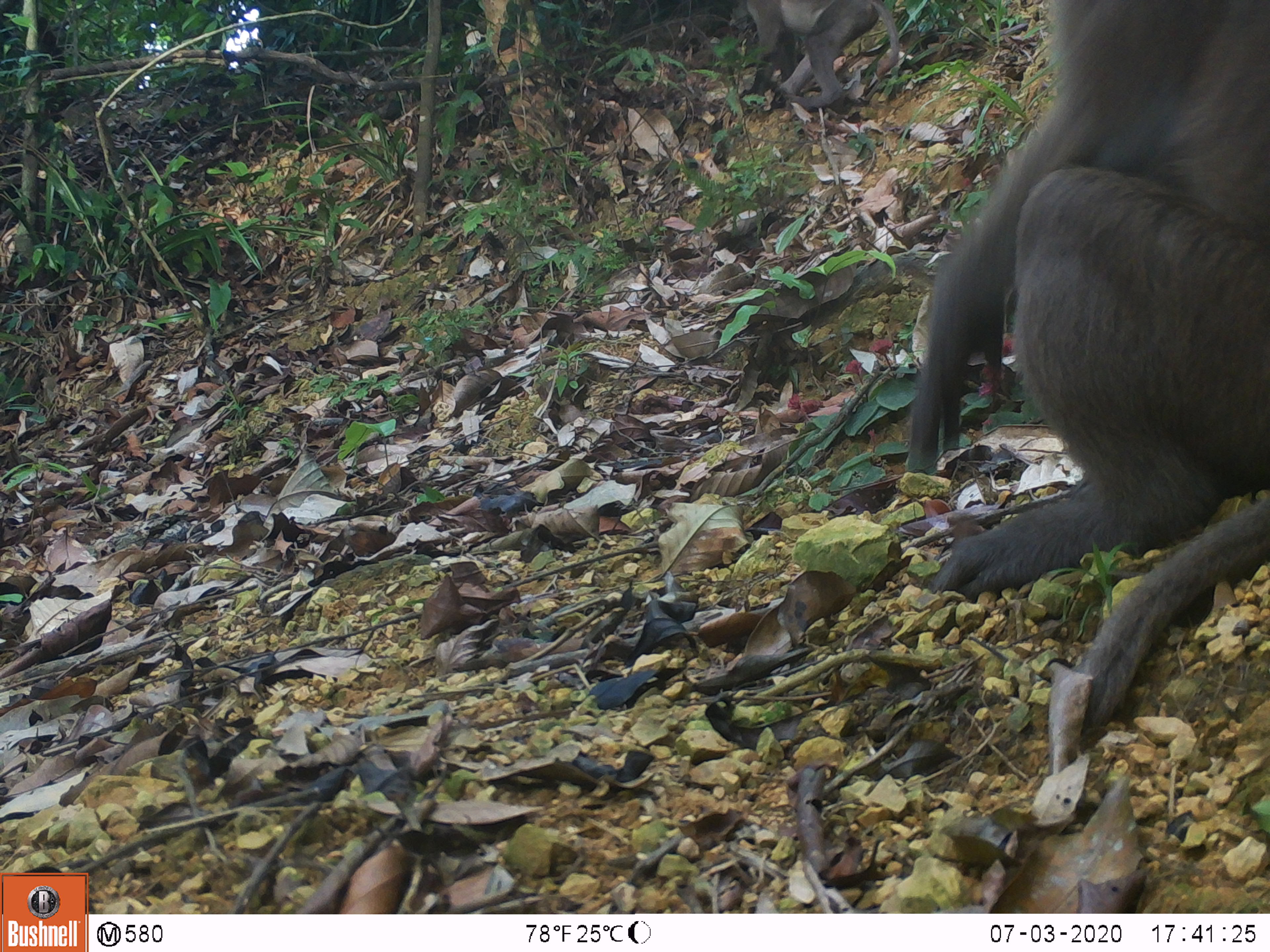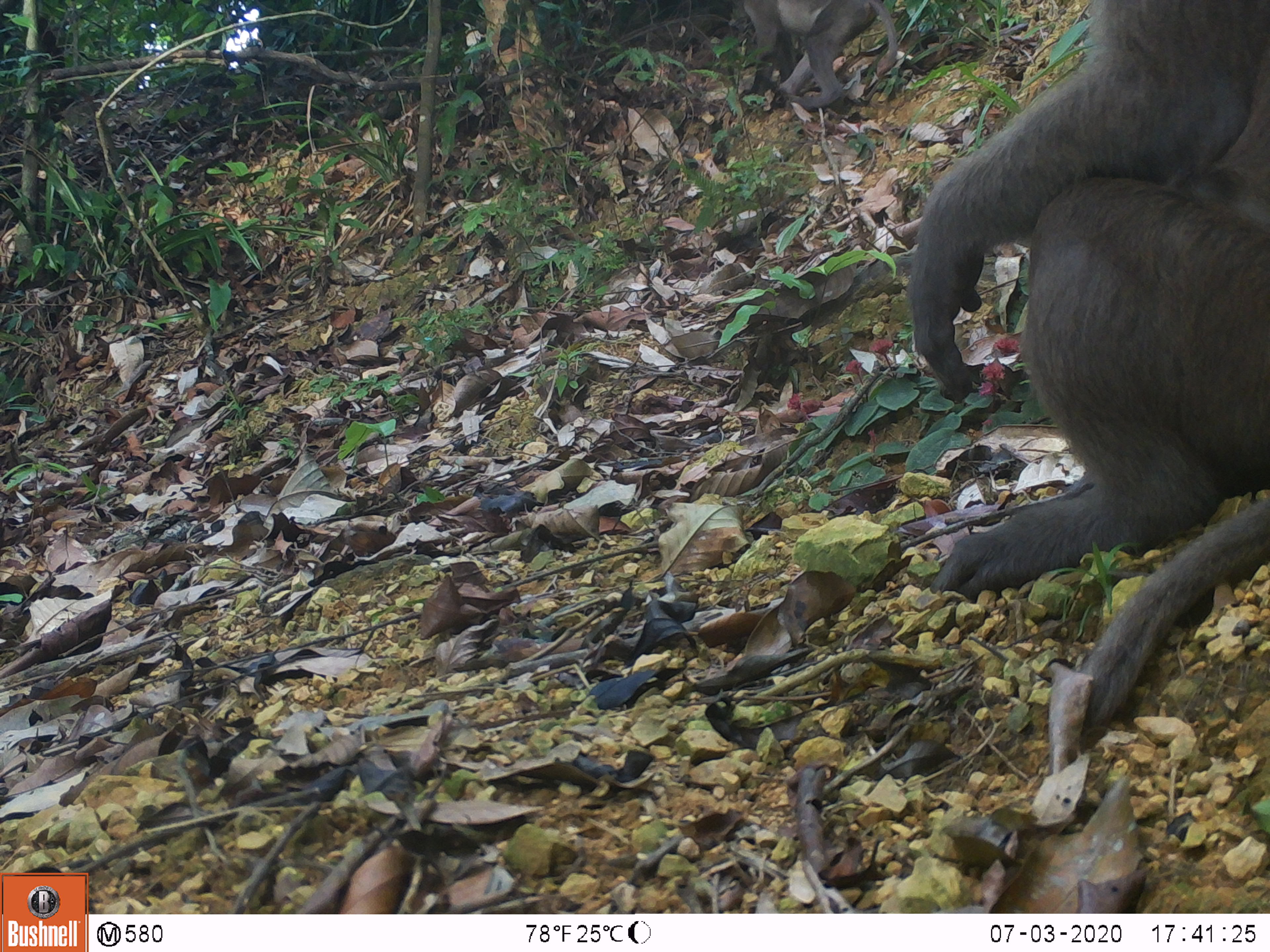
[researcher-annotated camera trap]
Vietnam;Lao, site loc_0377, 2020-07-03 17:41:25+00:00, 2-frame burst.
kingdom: Animalia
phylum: Chordata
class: Mammalia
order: Primates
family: Cercopithecidae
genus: Macaca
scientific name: Macaca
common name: macaques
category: assam or rhesus macaque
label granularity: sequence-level